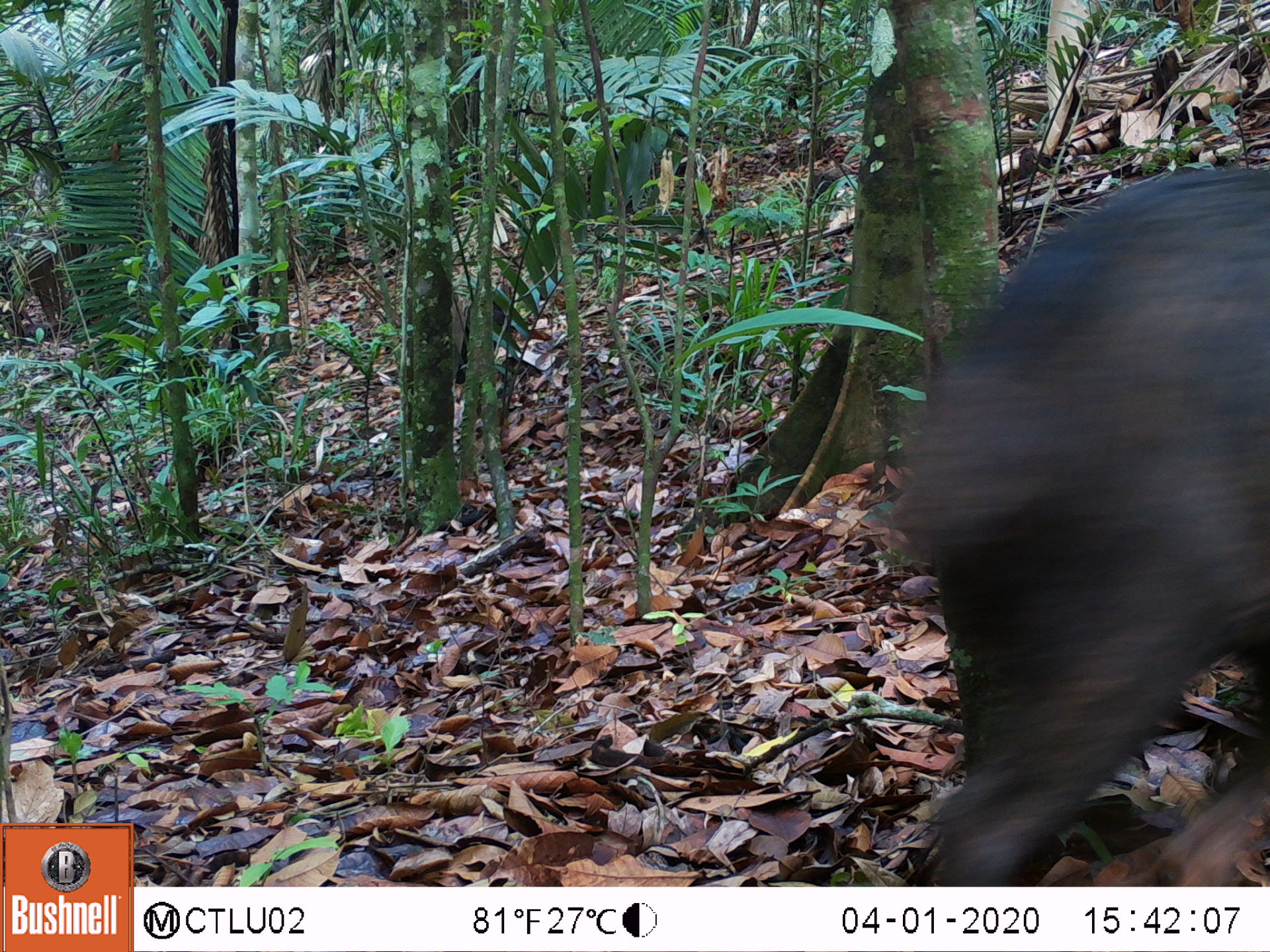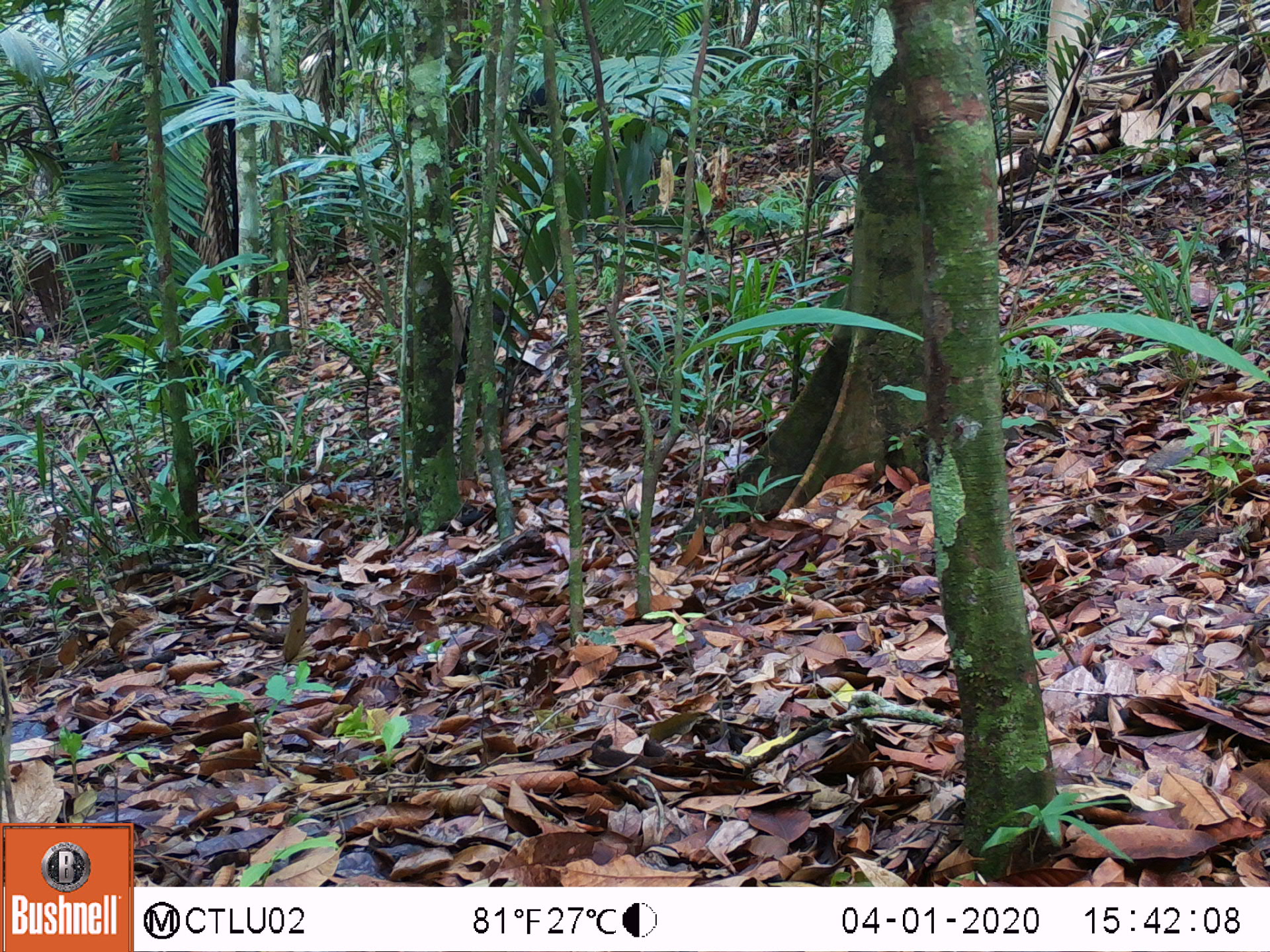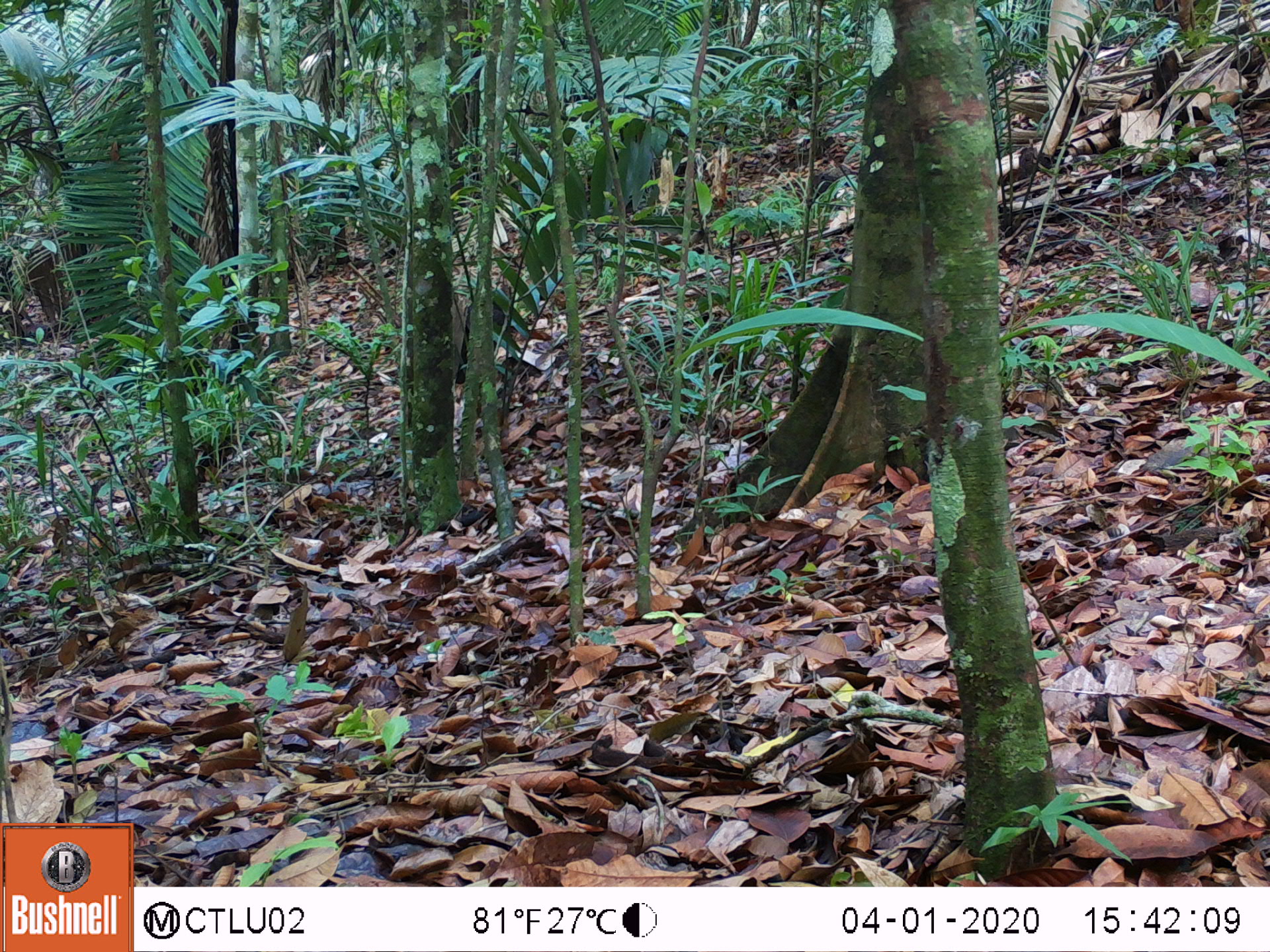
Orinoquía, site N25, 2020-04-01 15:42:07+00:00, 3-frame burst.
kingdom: Animalia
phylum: Chordata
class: Mammalia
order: Artiodactyla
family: Tayassuidae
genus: Tayassu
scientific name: Tayassu pecari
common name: white-lipped peccary